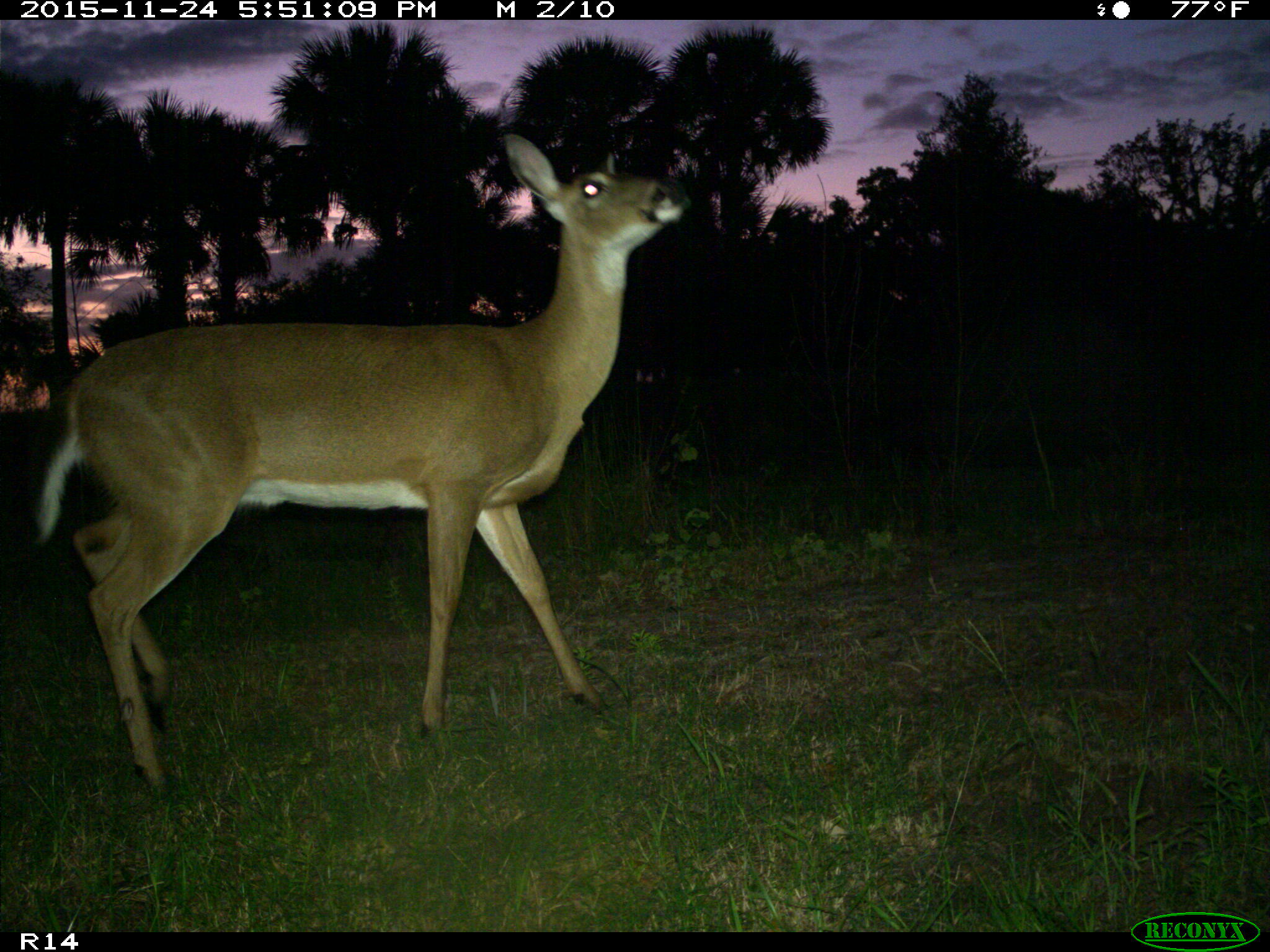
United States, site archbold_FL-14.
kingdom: Animalia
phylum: Chordata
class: Mammalia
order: Artiodactyla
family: Cervidae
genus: Odocoileus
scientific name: Odocoileus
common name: deer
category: unidentified deer